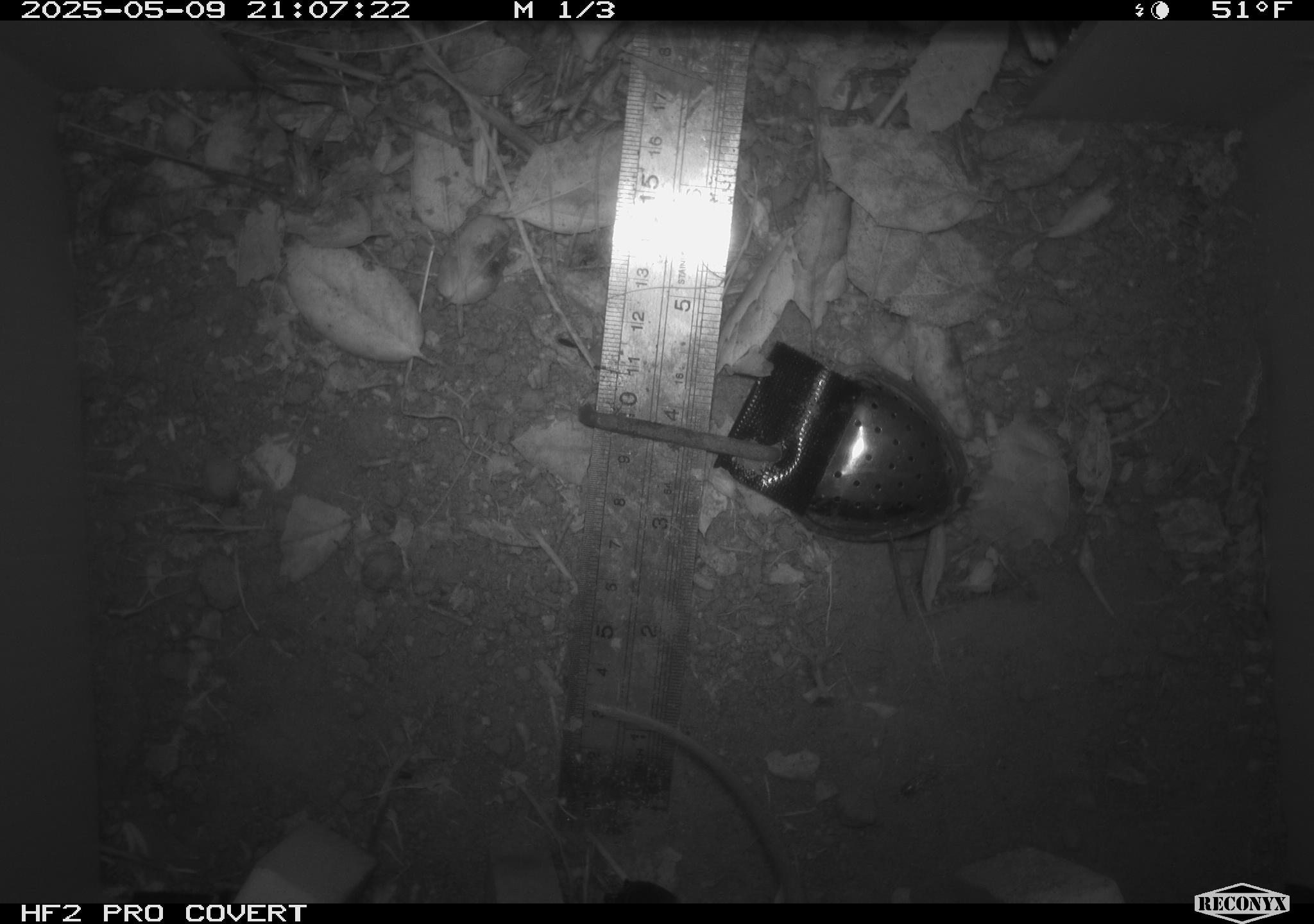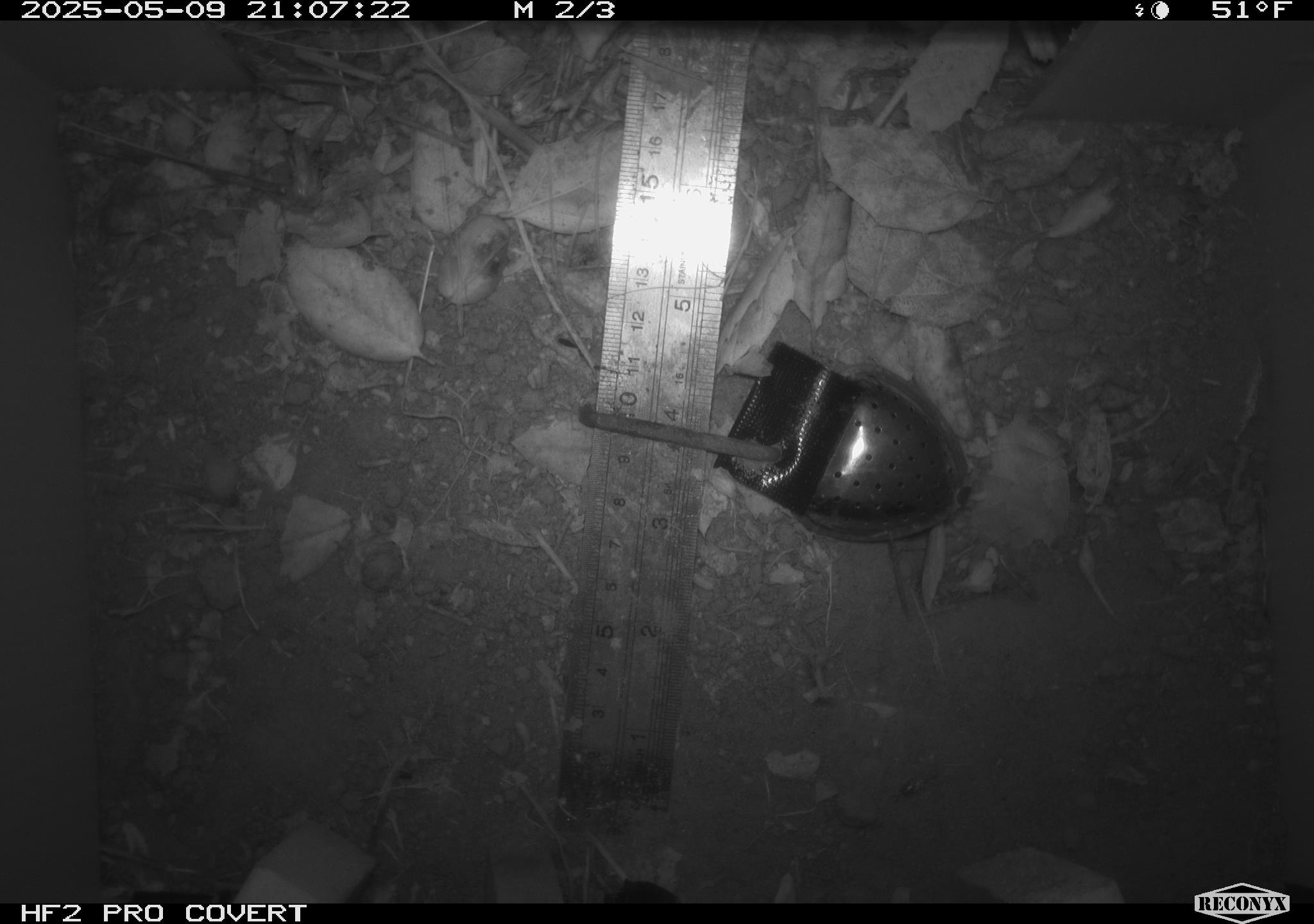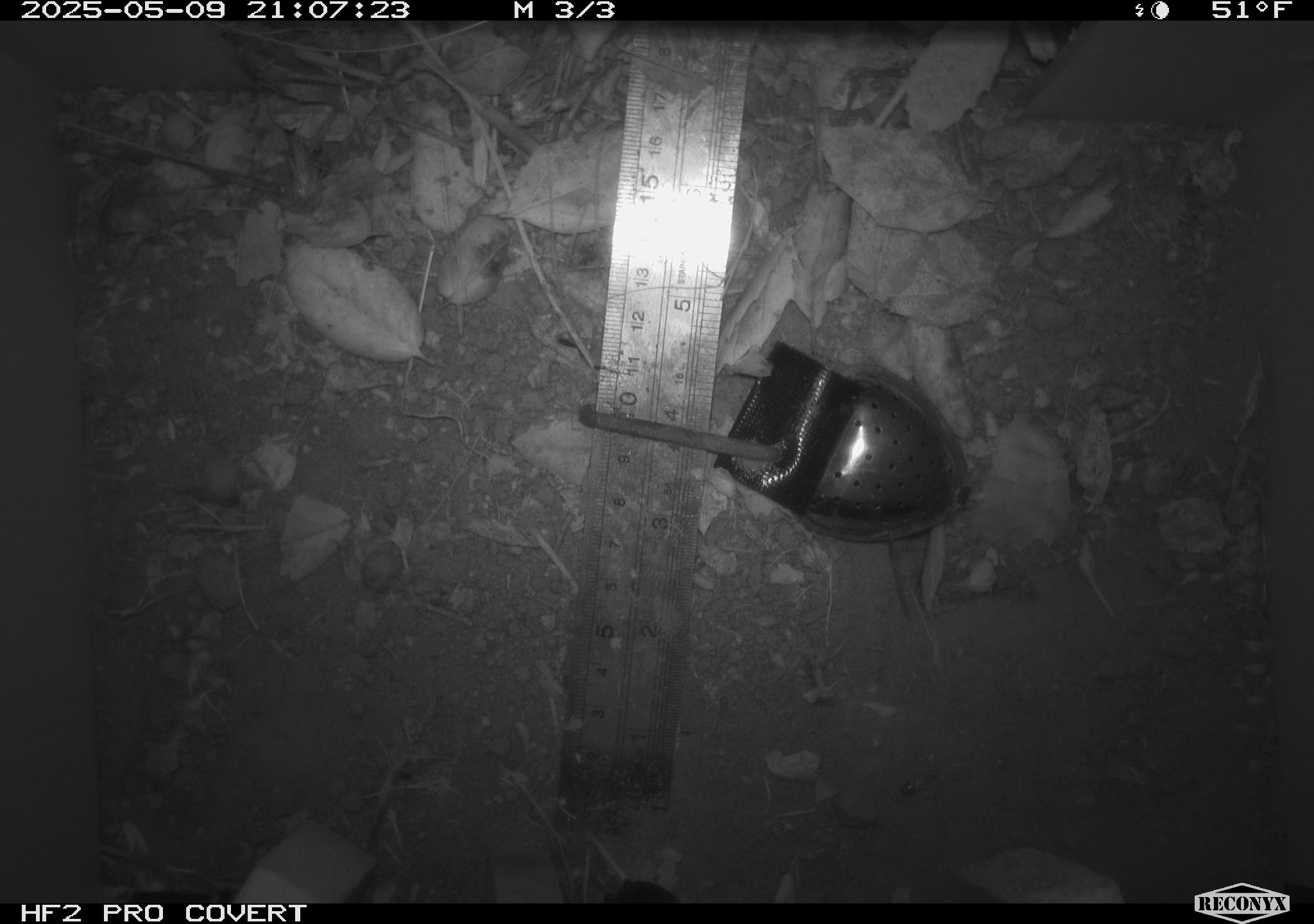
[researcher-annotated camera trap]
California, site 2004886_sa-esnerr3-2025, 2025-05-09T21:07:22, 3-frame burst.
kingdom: Animalia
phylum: Chordata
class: Mammalia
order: Rodentia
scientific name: Rodentia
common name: rodent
Rodent (Rodentia).